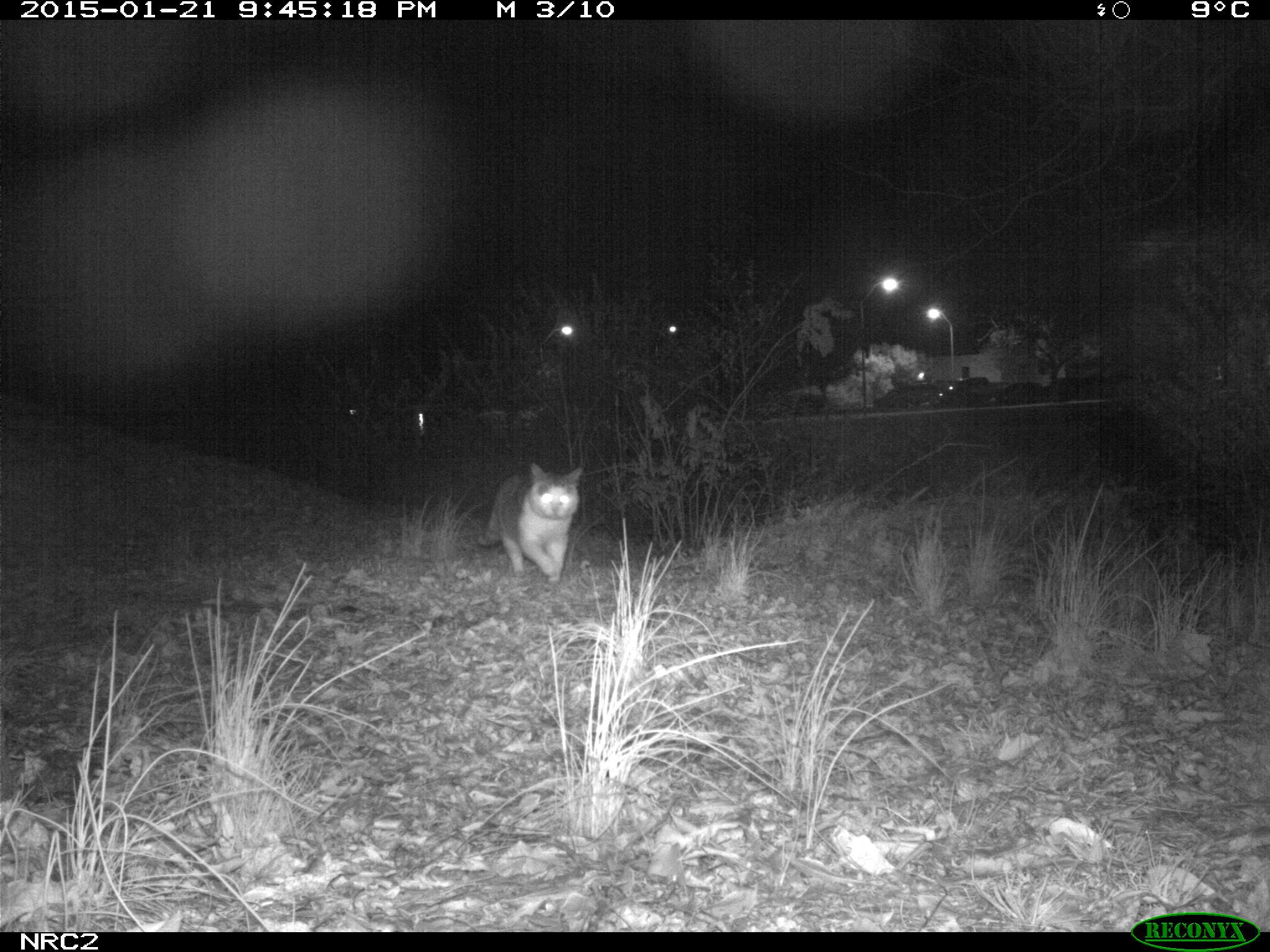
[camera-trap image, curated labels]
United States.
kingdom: Animalia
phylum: Chordata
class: Mammalia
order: Carnivora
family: Felidae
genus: Felis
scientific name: Felis catus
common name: domestic cat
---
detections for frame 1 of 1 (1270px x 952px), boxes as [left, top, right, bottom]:
Domestic Cat: [480, 452, 581, 595]